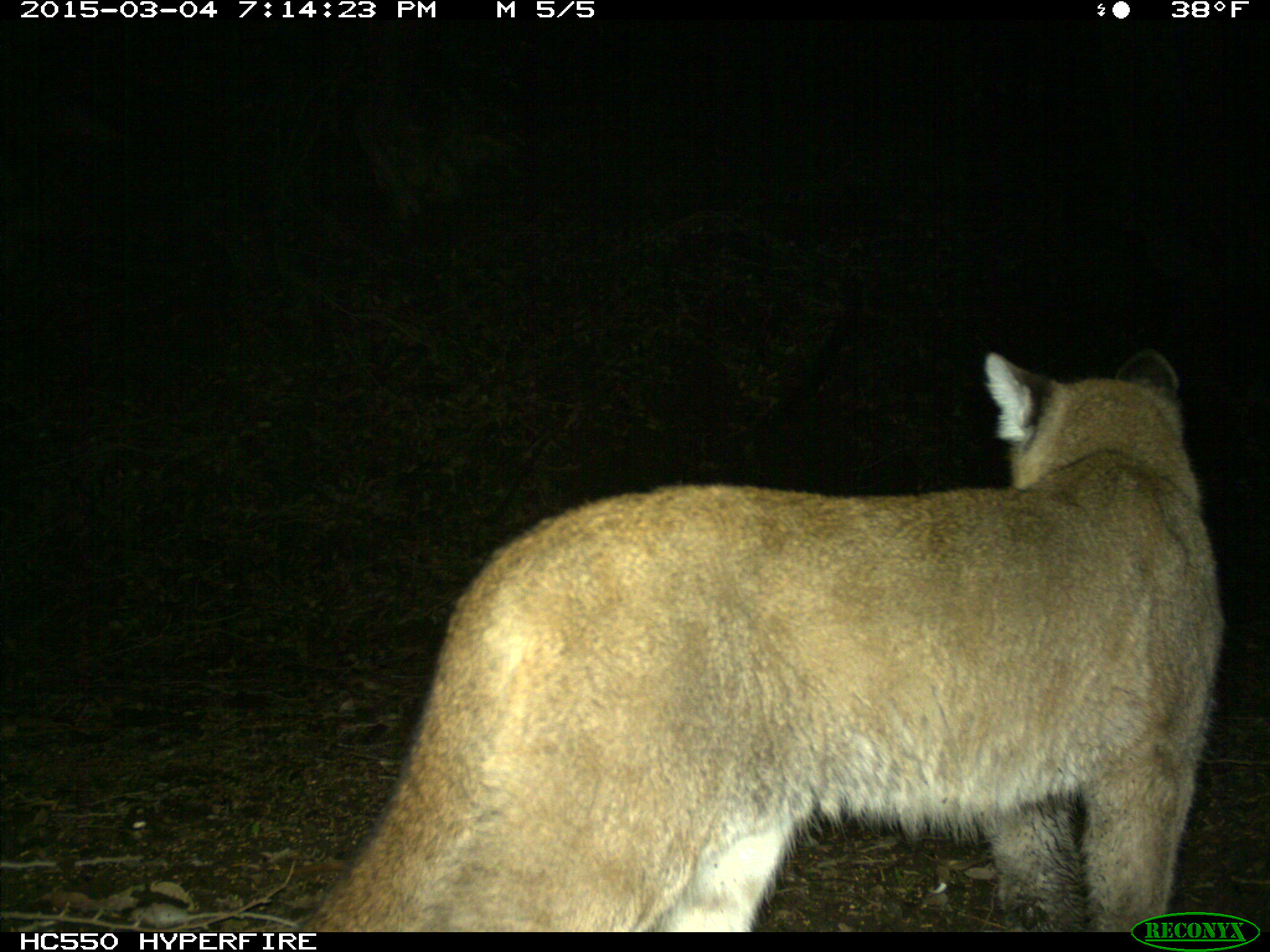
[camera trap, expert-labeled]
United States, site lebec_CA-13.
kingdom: Animalia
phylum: Chordata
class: Mammalia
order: Carnivora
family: Felidae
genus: Puma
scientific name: Puma concolor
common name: mountain lion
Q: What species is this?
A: Puma concolor (mountain lion).